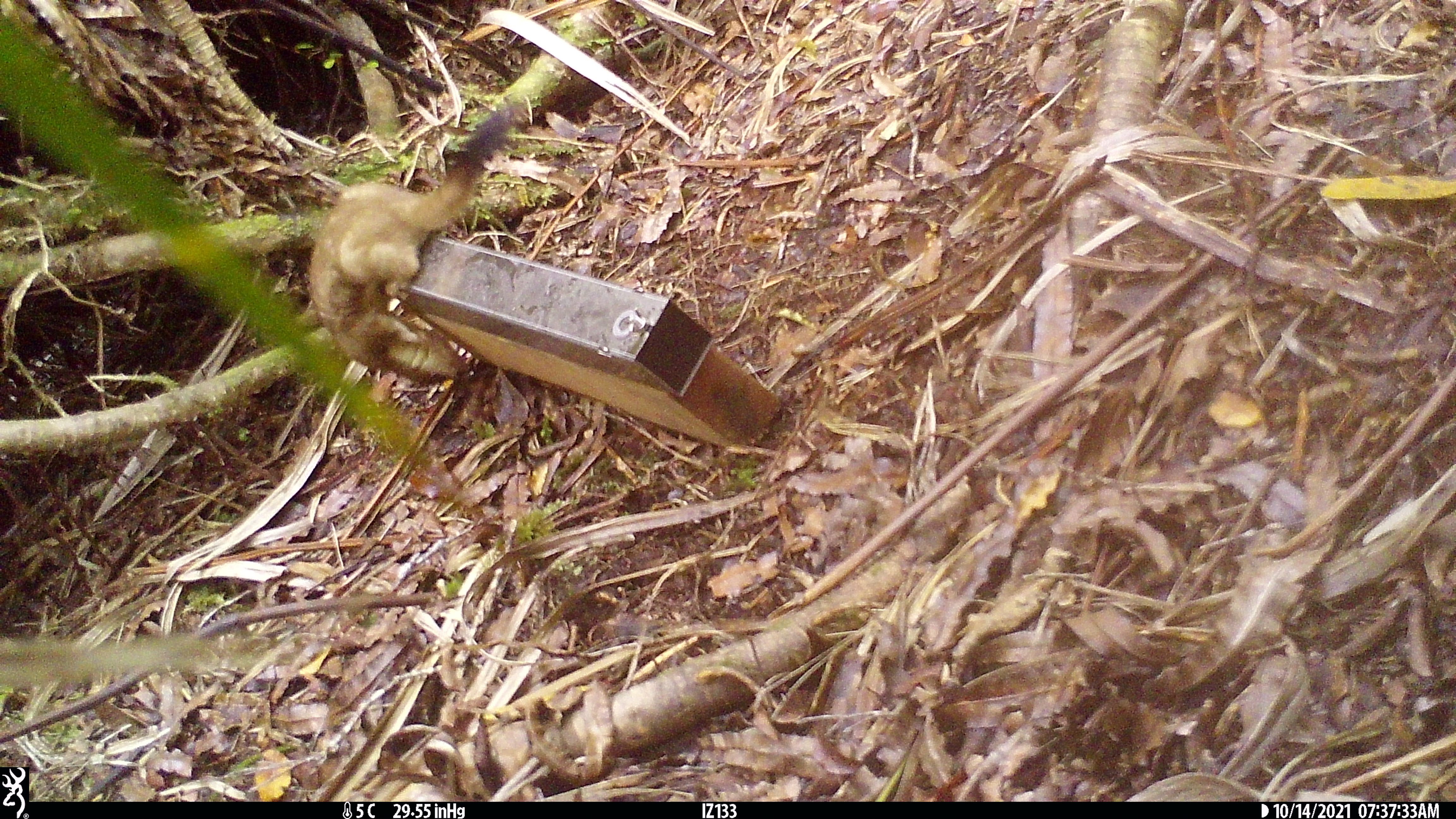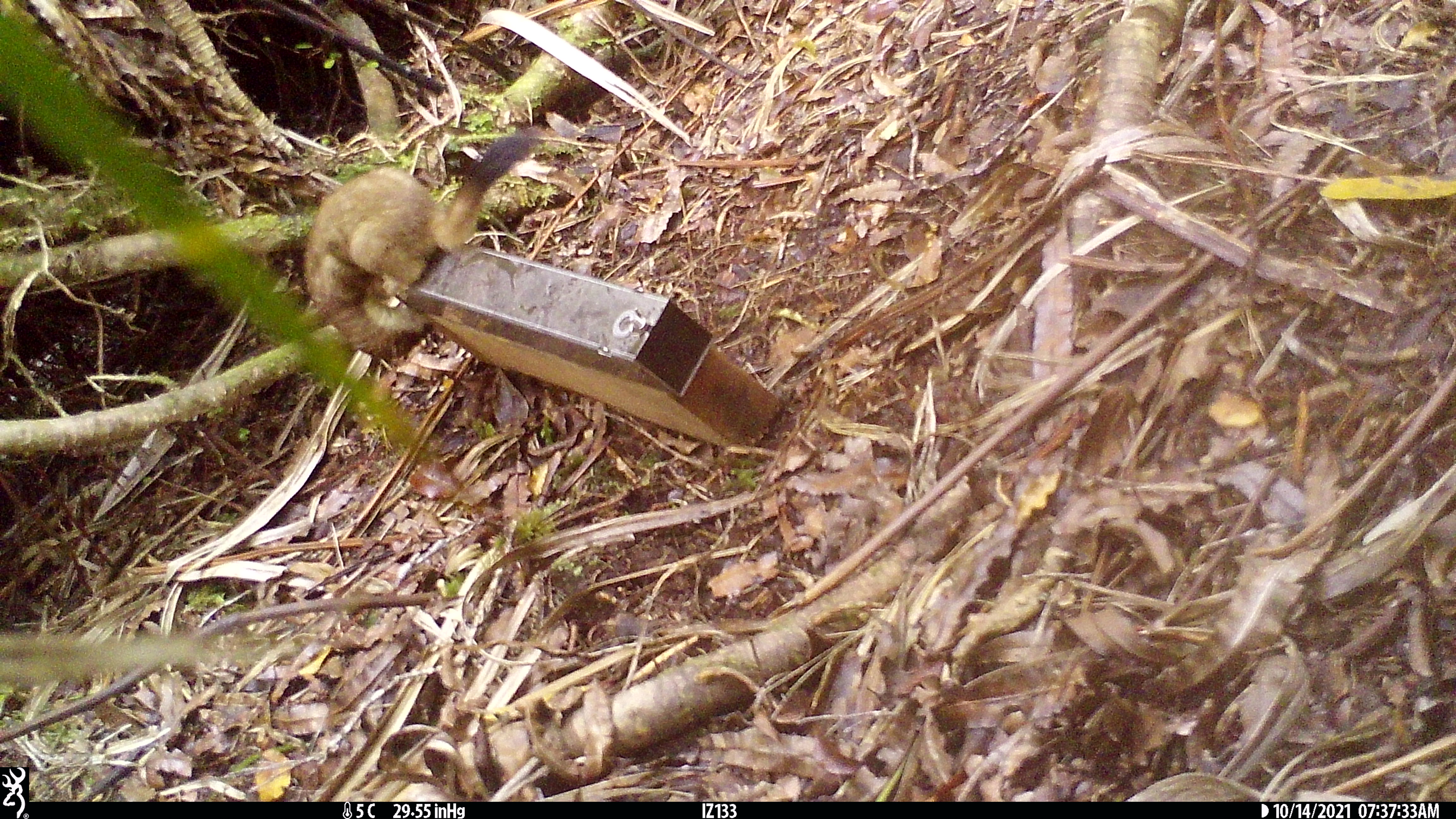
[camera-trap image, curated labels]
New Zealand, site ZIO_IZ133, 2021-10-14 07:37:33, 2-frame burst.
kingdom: Animalia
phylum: Chordata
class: Mammalia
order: Carnivora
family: Mustelidae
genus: Mustela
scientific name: Mustela erminea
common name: stoat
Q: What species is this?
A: Stoat (Mustela erminea).